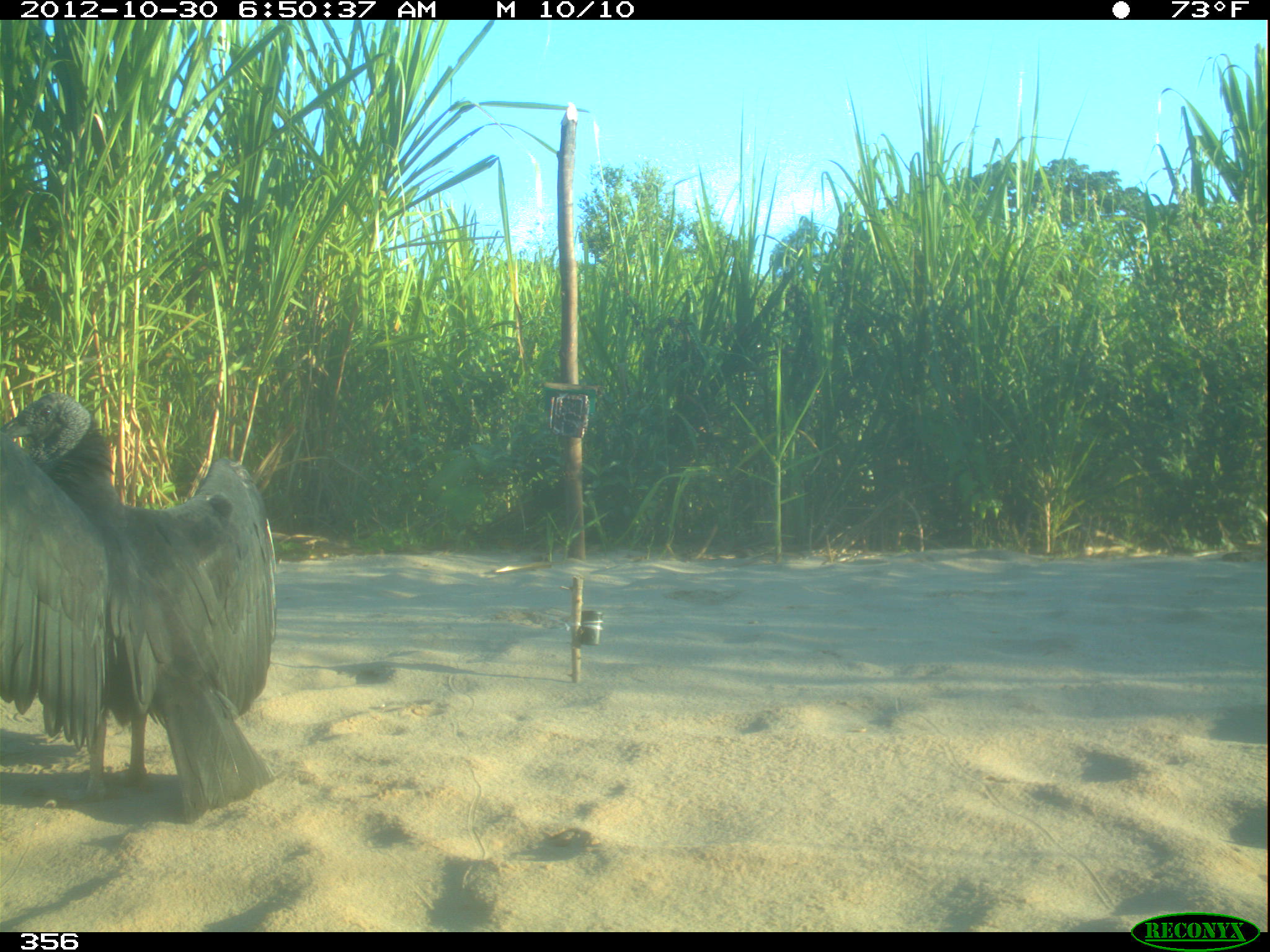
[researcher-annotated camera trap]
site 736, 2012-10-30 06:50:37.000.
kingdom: Animalia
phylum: Chordata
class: Aves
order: Cathartiformes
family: Cathartidae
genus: Coragyps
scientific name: Coragyps atratus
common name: black vulture